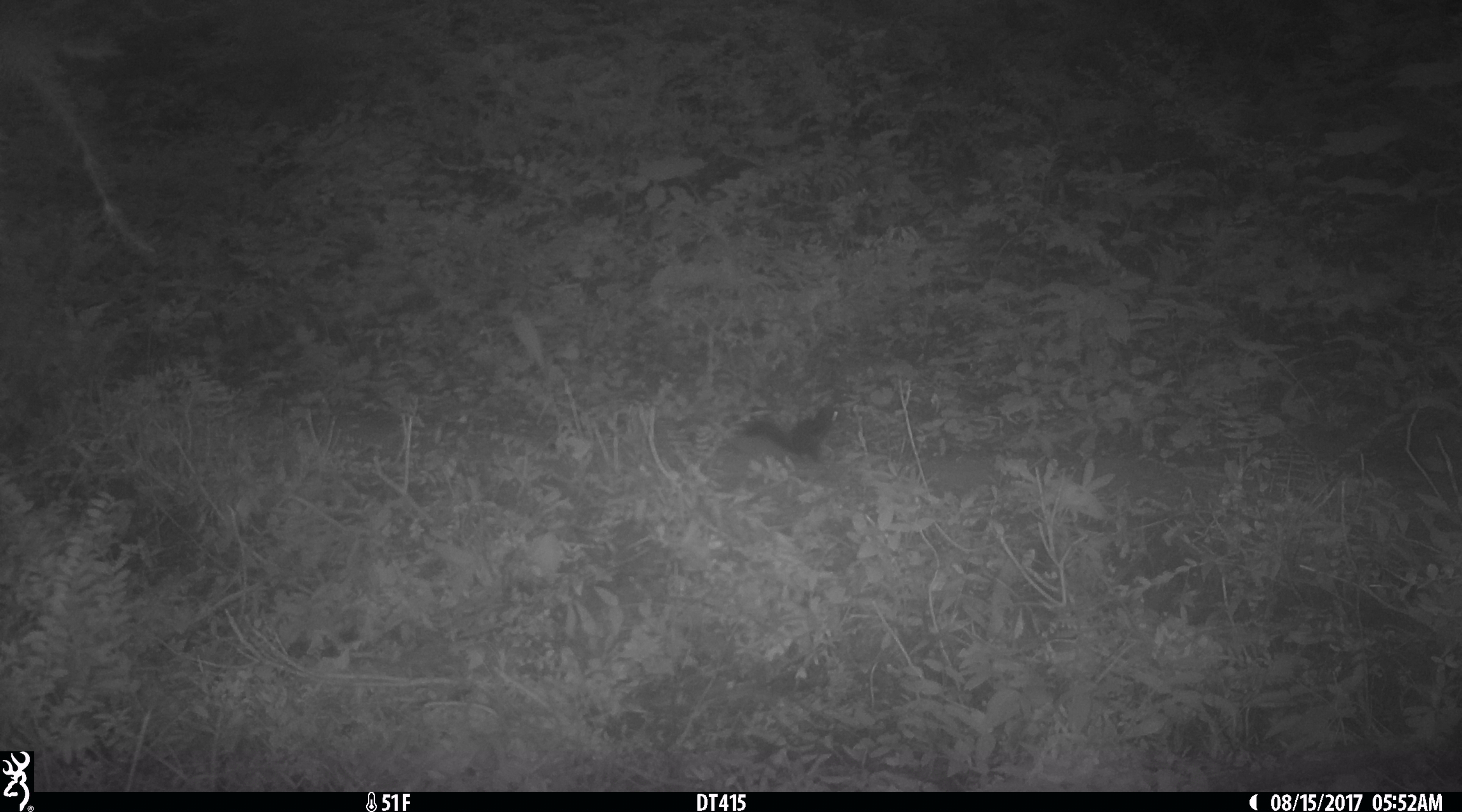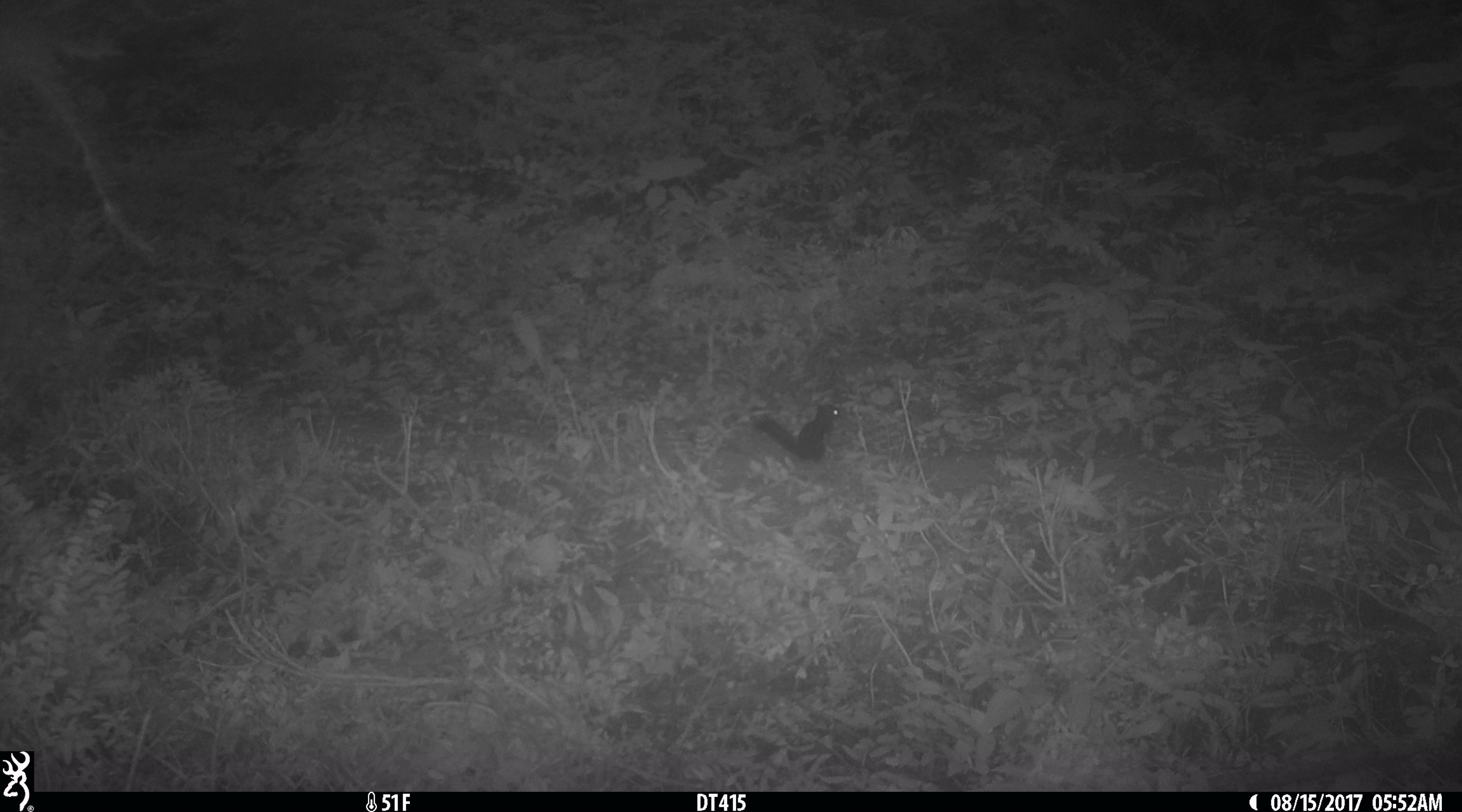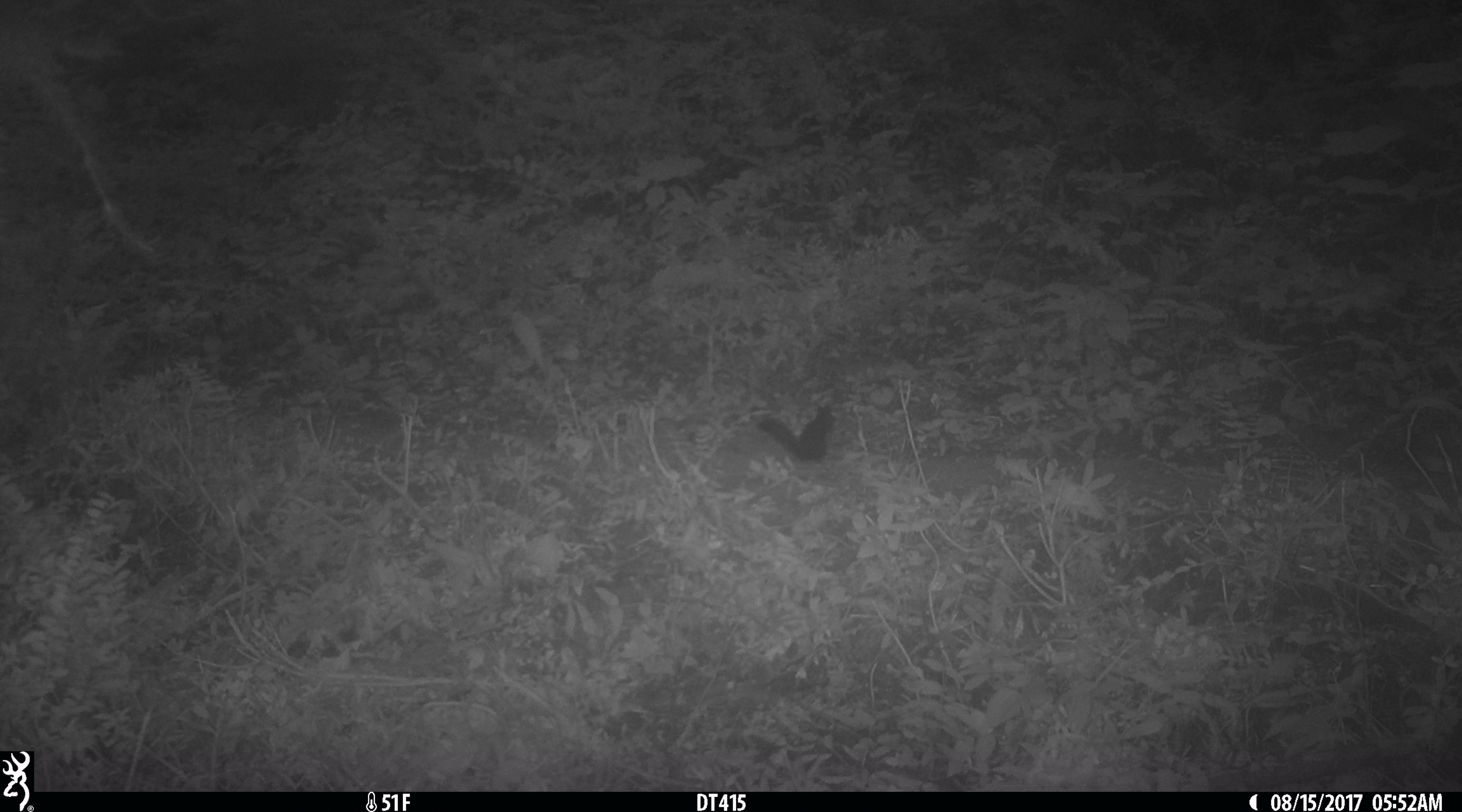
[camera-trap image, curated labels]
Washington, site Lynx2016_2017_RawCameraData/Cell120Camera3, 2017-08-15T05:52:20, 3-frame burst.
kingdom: Animalia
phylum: Chordata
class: Mammalia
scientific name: Mammalia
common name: small mammal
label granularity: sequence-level